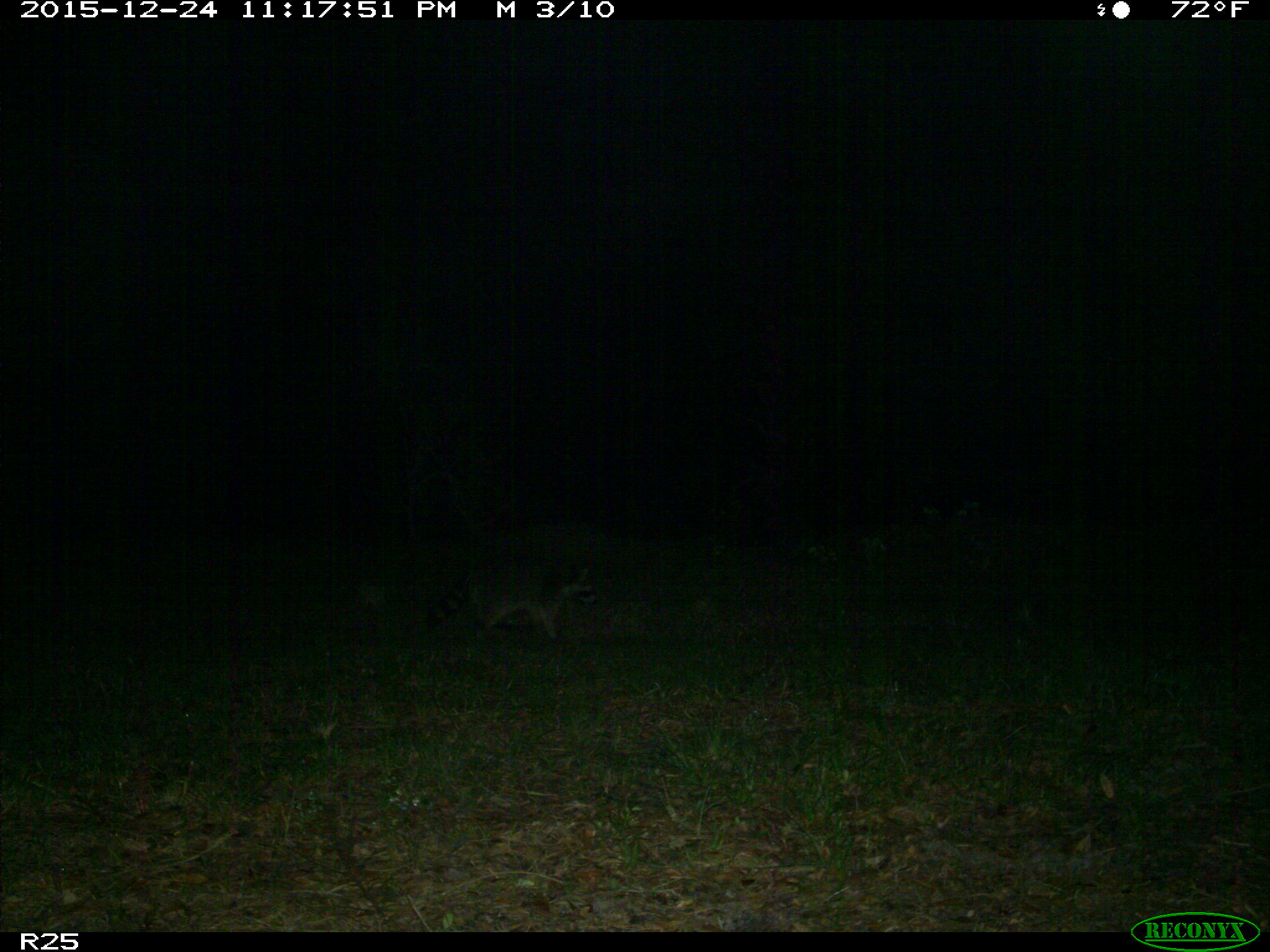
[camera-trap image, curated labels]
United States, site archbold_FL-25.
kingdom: Animalia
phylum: Chordata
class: Mammalia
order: Carnivora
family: Procyonidae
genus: Procyon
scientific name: Procyon lotor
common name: common raccoon